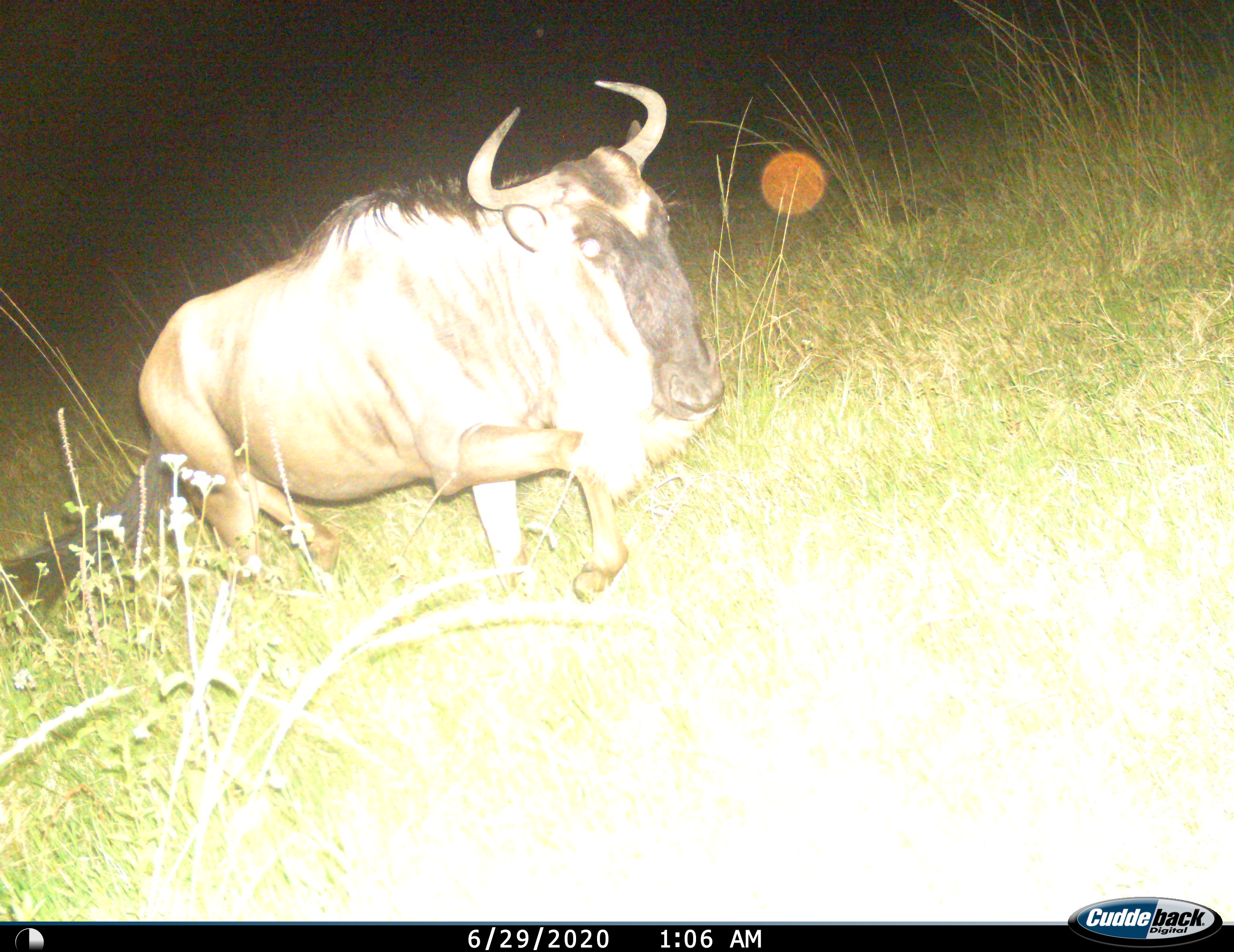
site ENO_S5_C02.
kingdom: Animalia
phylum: Chordata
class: Mammalia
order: Artiodactyla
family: Bovidae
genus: Connochaetes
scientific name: Connochaetes taurinus taurinus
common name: blue wildebeest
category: wildebeestblue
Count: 1.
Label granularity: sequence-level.